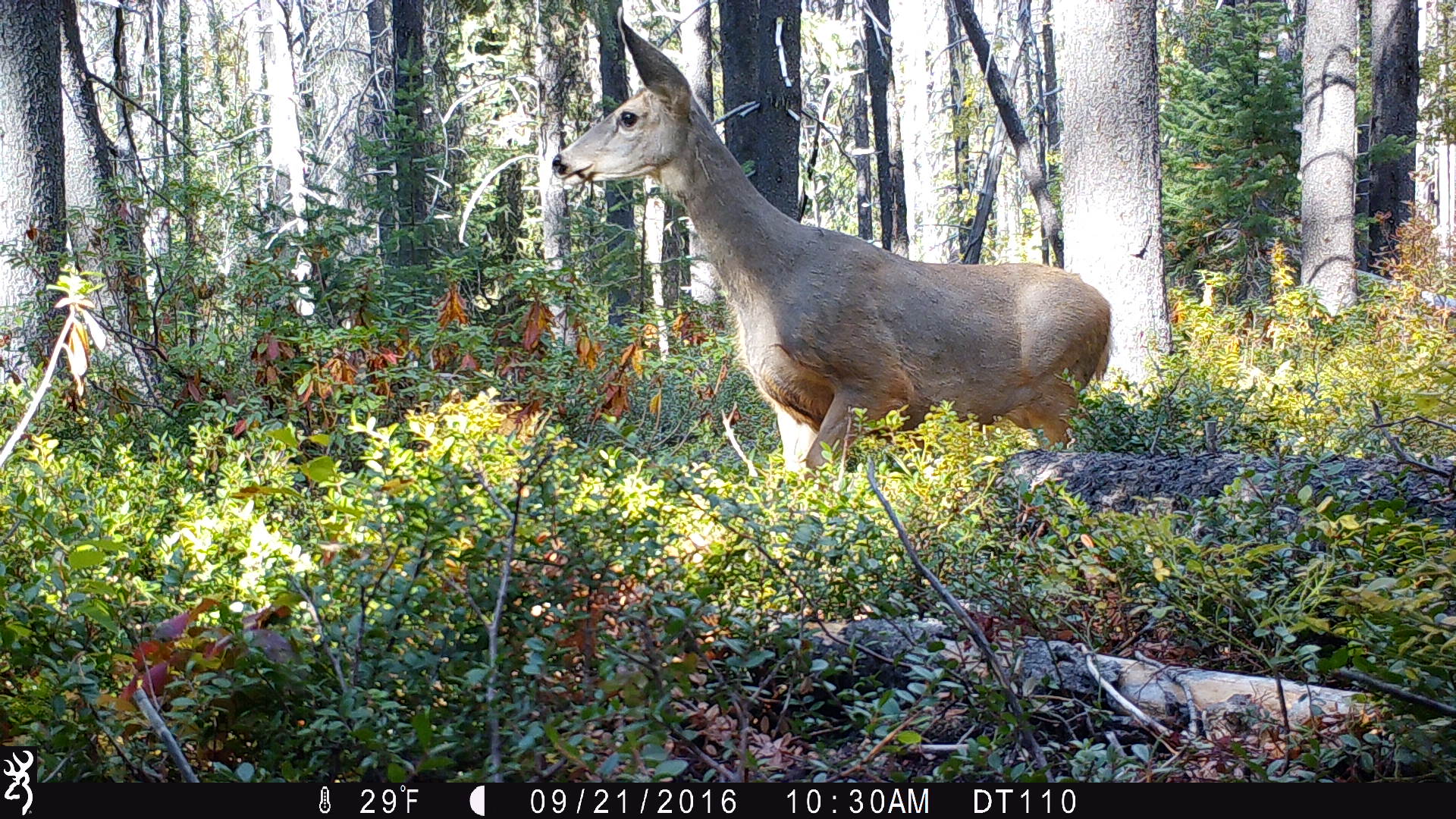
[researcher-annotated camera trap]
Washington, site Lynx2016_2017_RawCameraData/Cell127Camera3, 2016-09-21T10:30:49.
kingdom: Animalia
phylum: Chordata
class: Mammalia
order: Artiodactyla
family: Cervidae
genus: Odocoileus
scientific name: Odocoileus hemionus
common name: mule deer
Odocoileus hemionus (mule deer). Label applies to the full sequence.